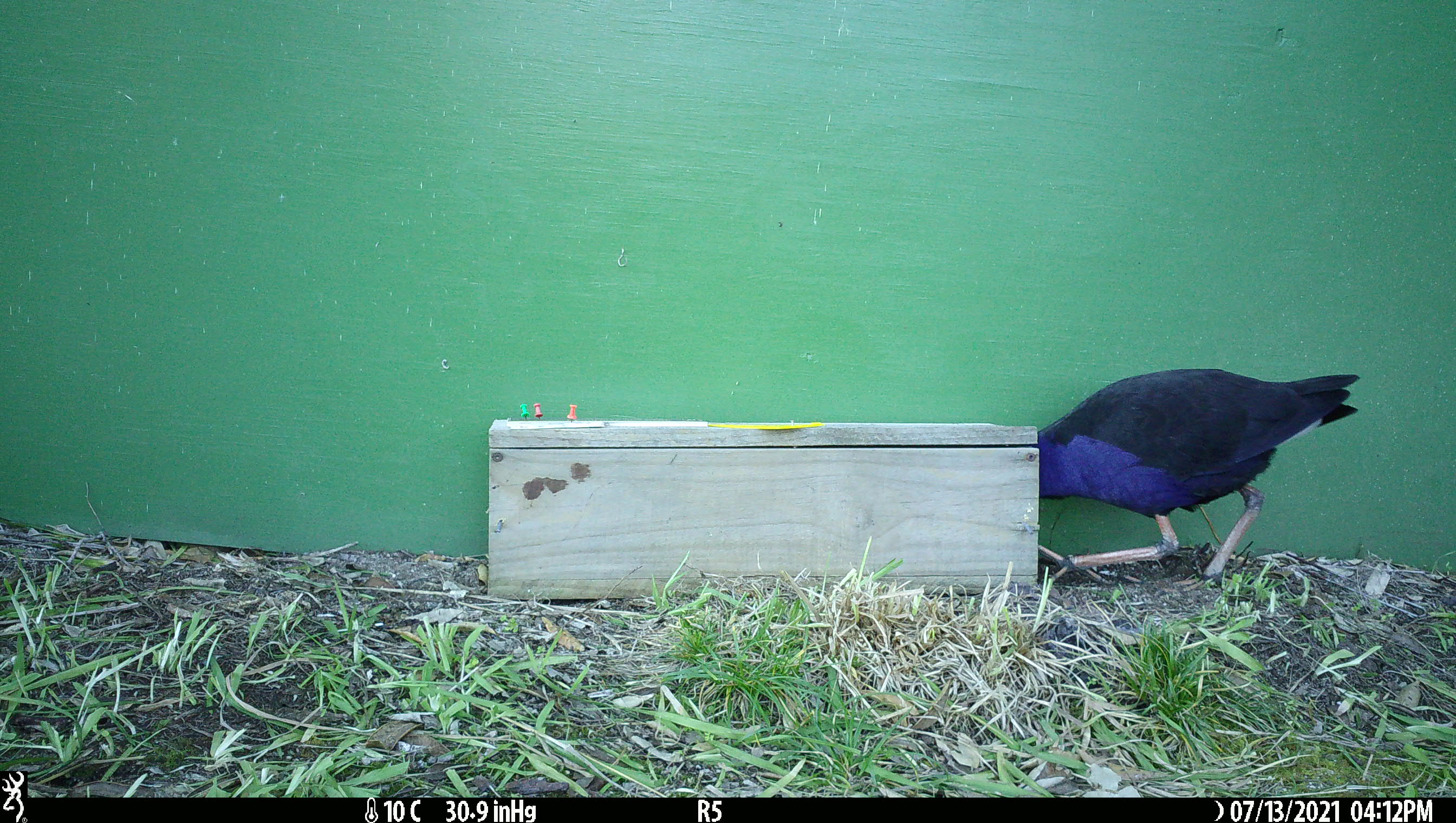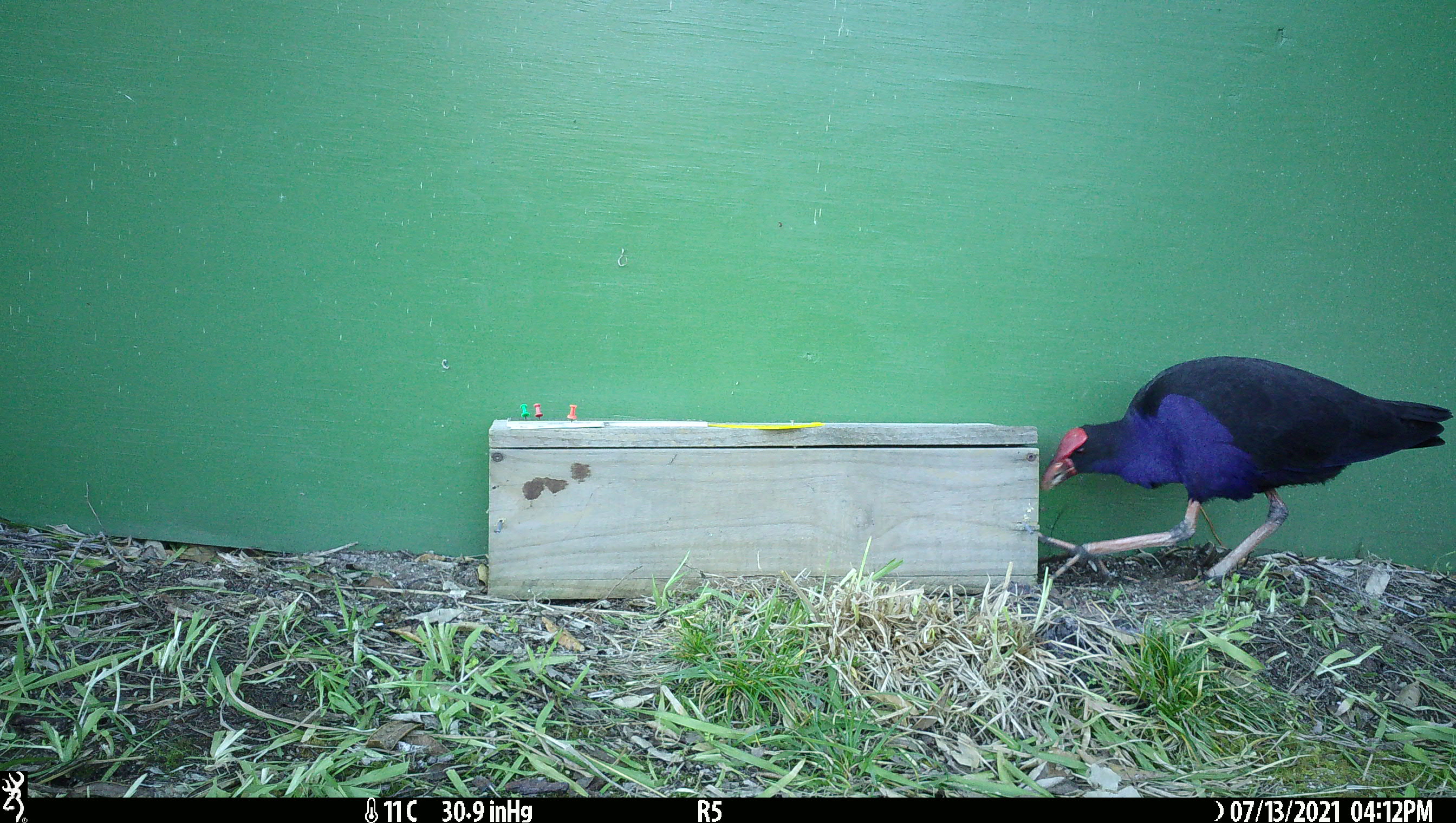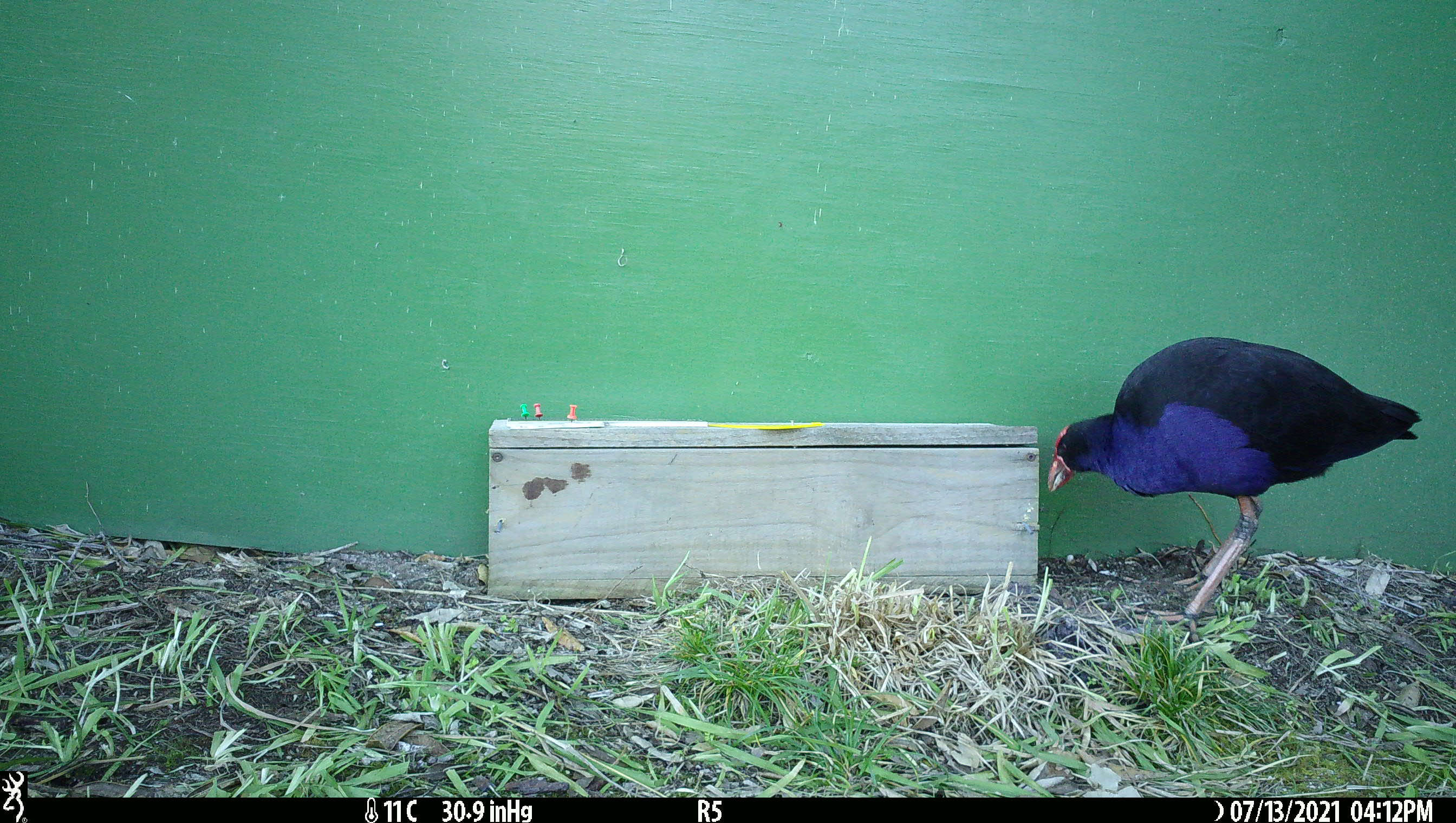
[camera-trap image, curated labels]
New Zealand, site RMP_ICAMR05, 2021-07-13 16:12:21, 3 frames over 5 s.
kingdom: Animalia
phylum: Chordata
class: Aves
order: Gruiformes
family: Rallidae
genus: Porphyrio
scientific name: Porphyrio melanotus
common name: australasian swamphen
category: pukeko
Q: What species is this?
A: Pukeko (australasian swamphen) (Porphyrio melanotus).